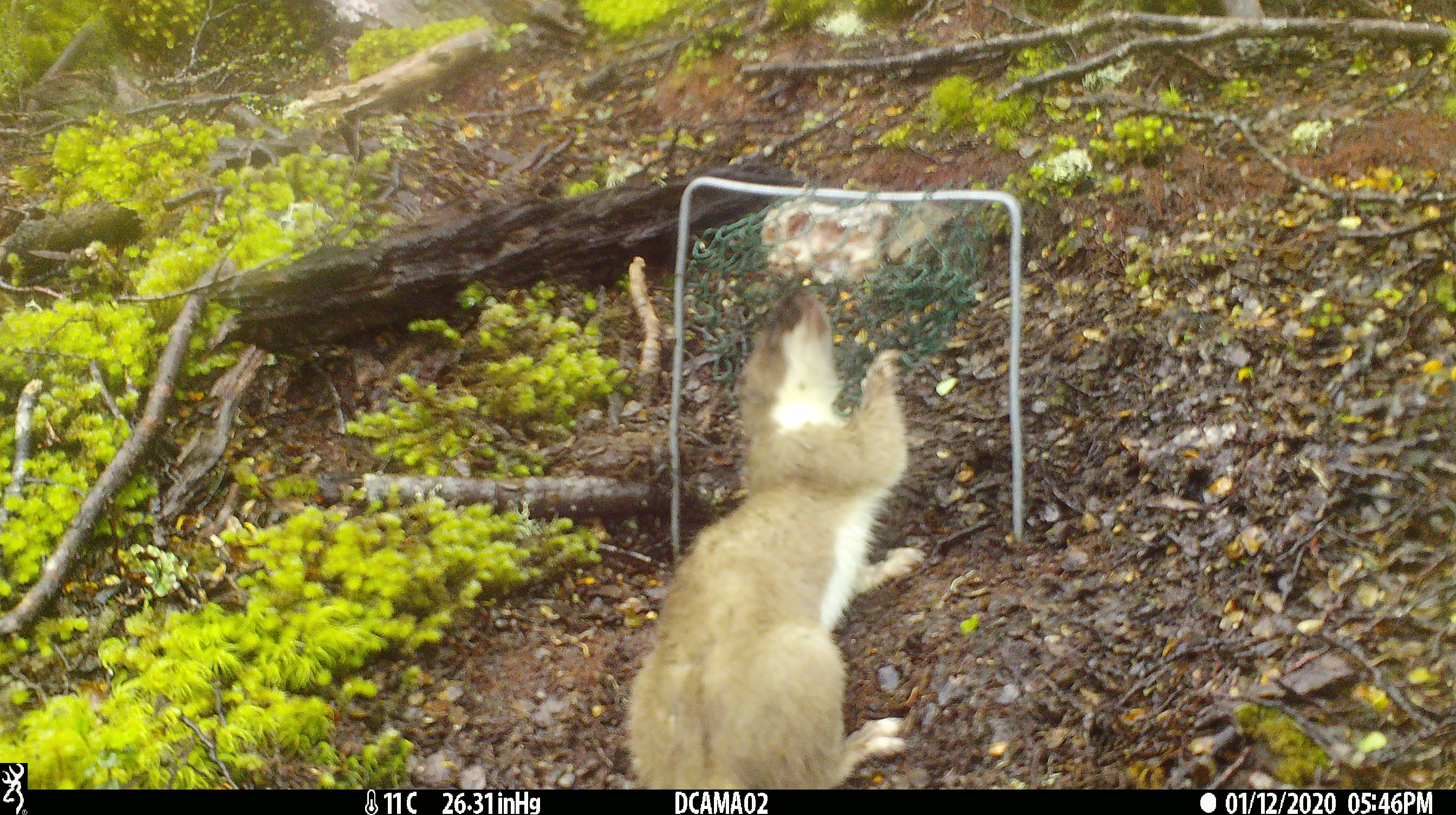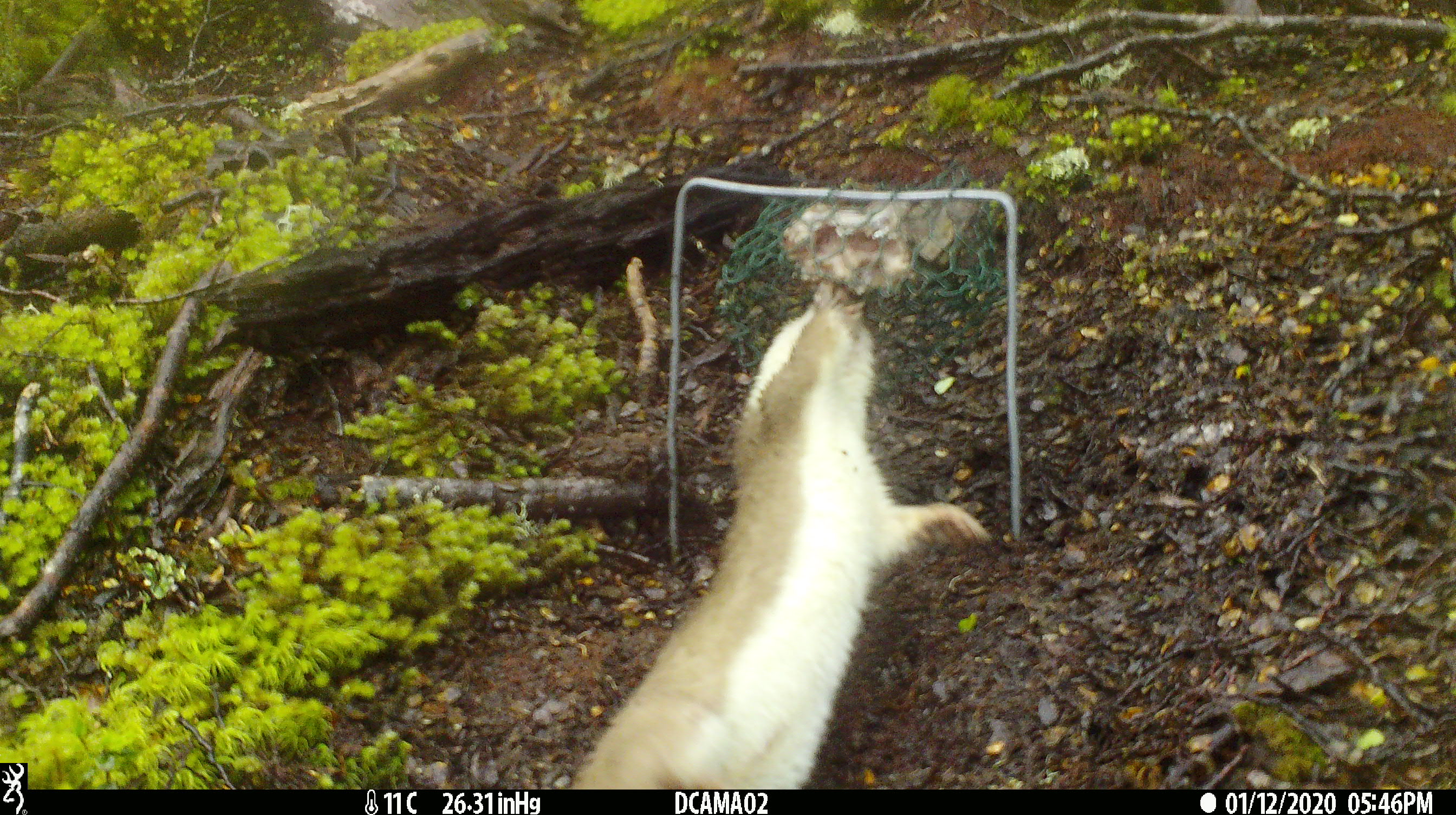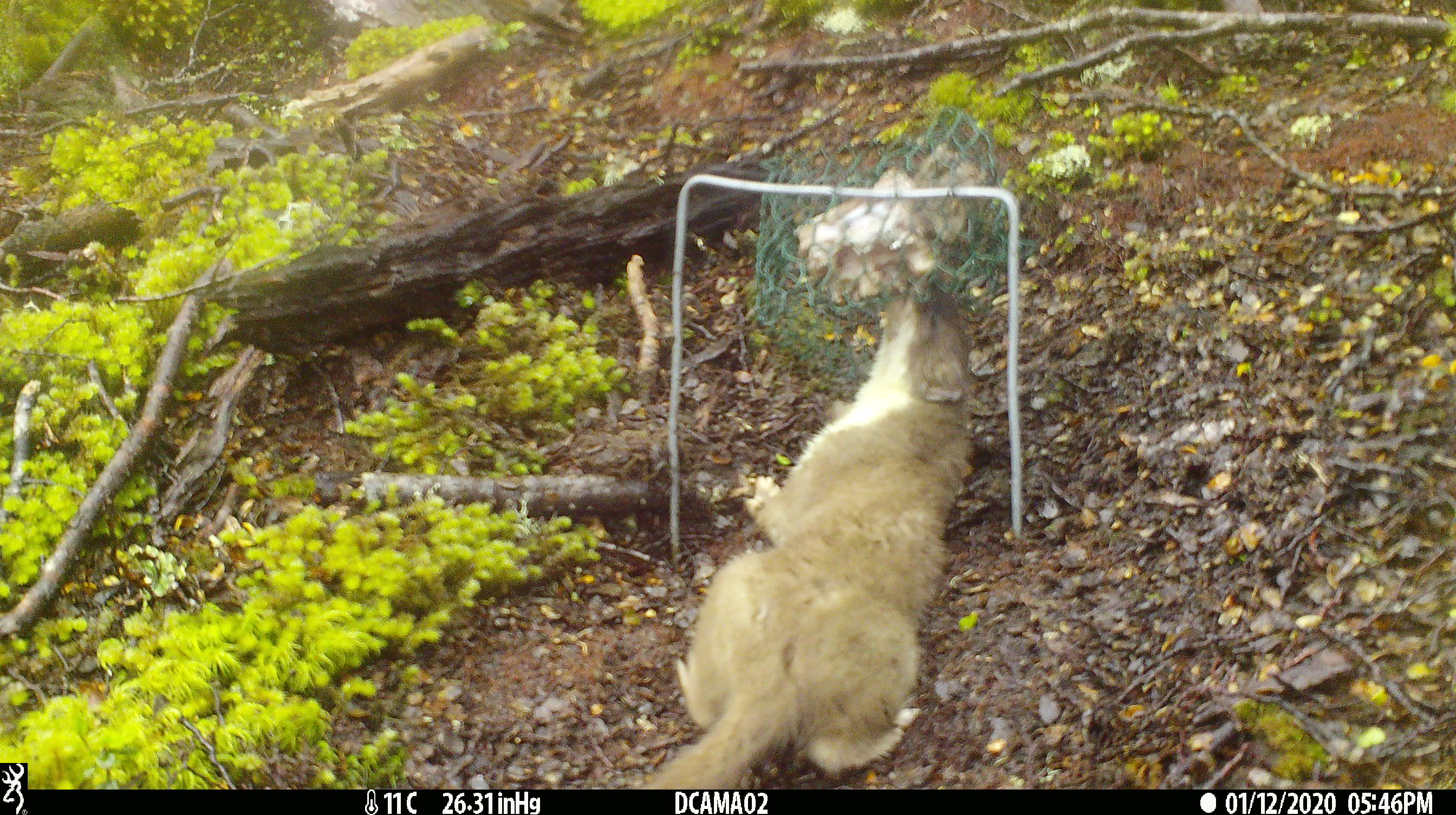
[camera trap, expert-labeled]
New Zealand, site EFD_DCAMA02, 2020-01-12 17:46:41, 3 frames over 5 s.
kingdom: Animalia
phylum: Chordata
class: Mammalia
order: Carnivora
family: Mustelidae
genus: Mustela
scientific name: Mustela erminea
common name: stoat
Stoat (Mustela erminea).